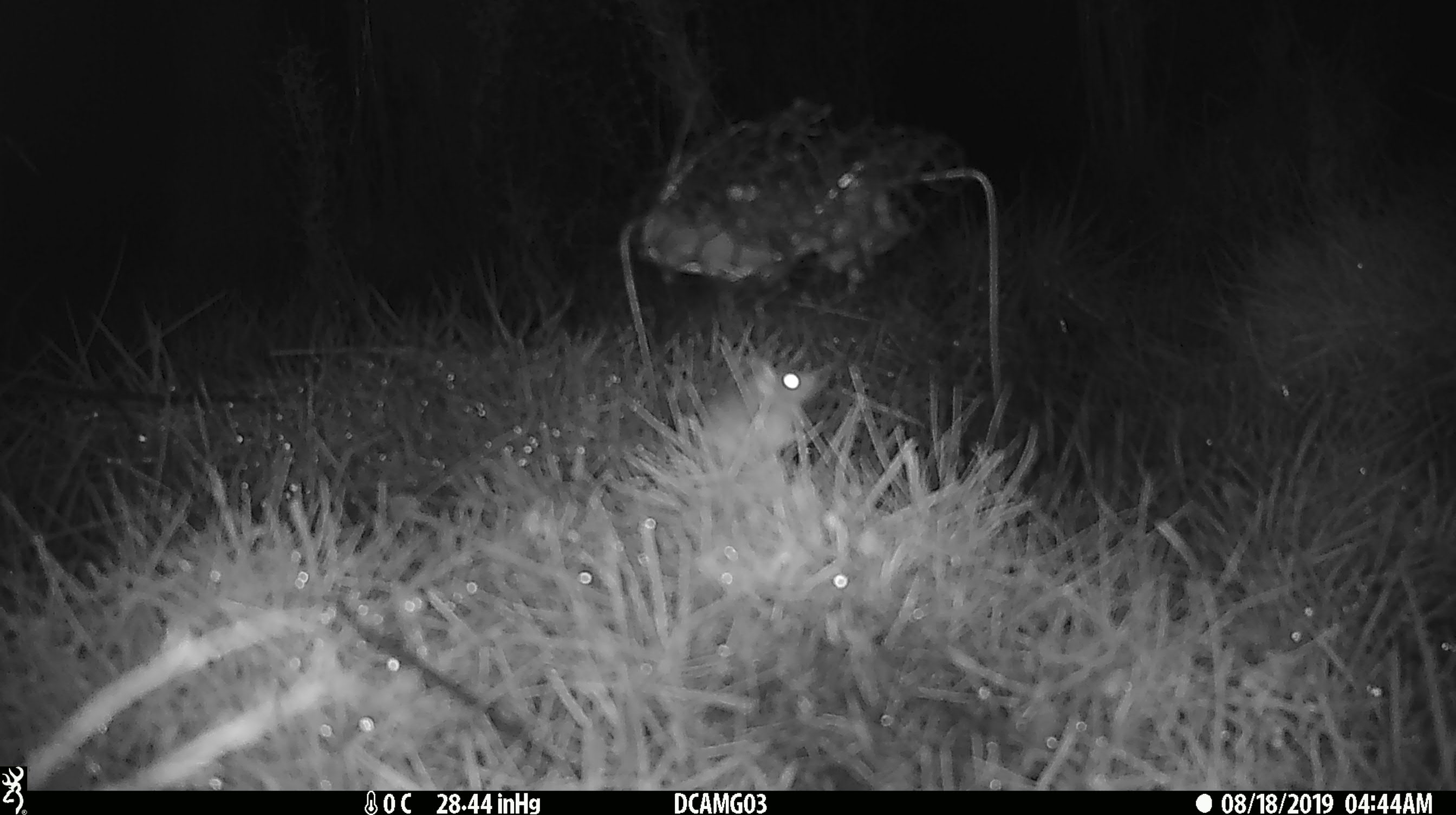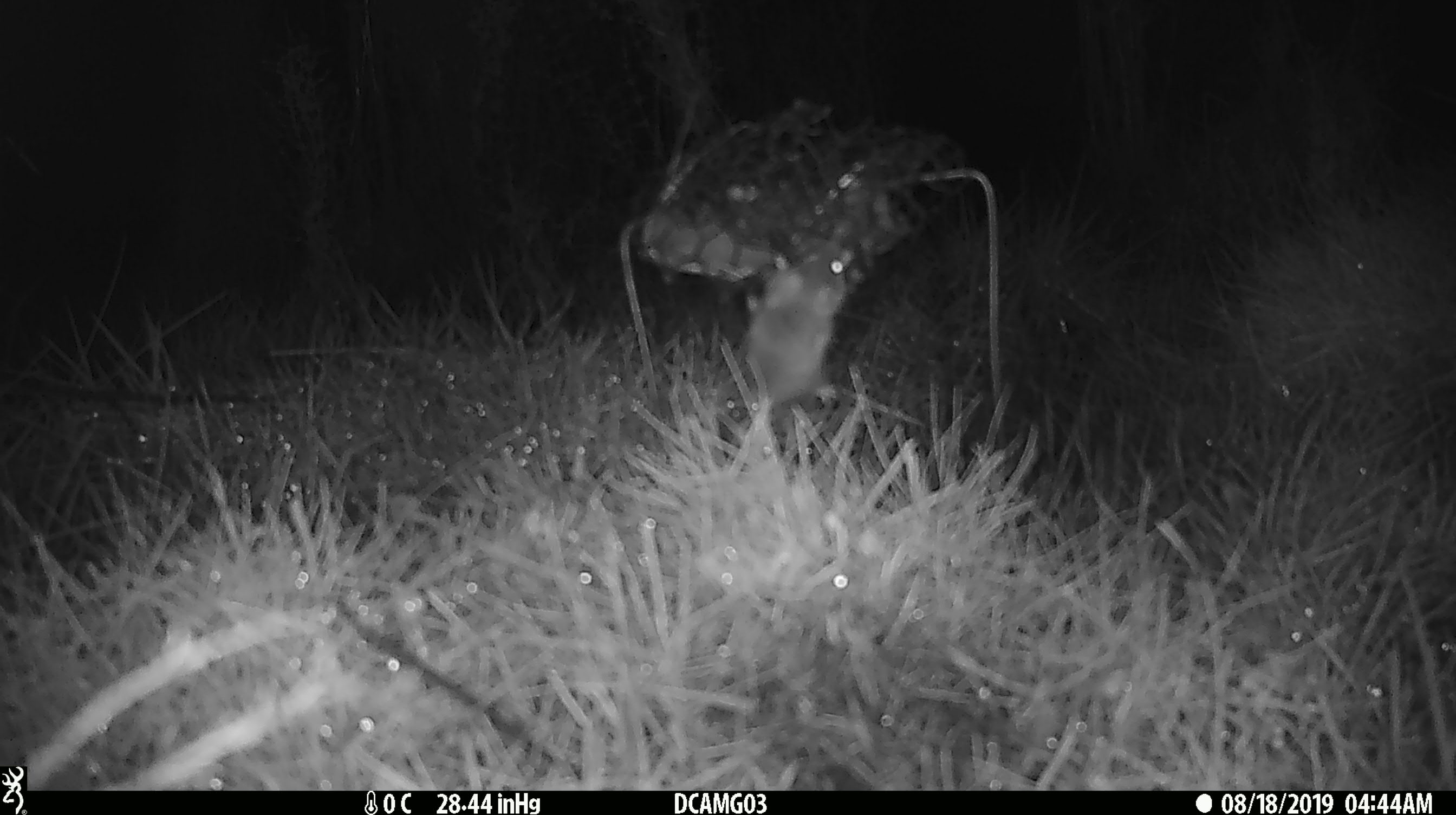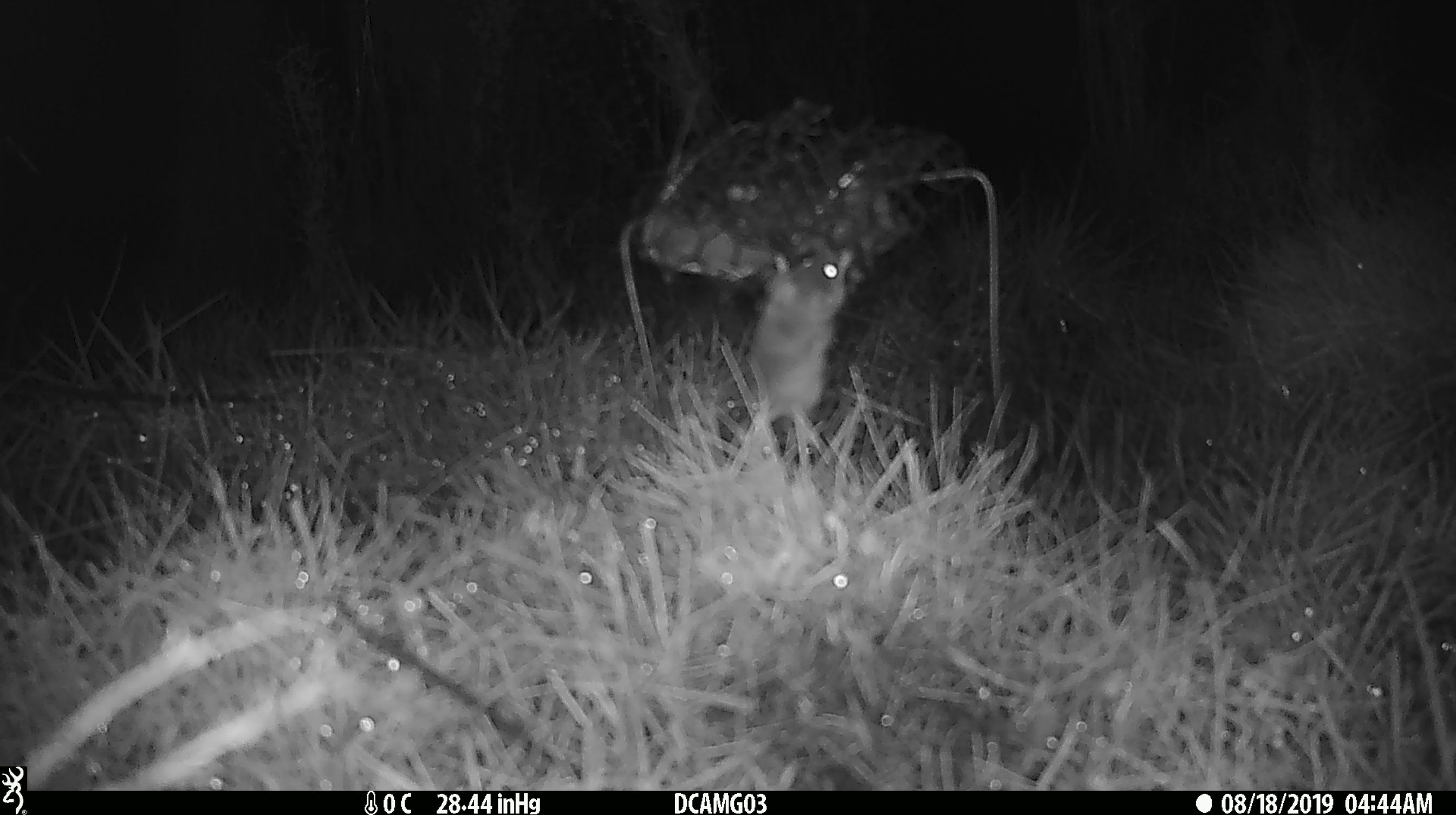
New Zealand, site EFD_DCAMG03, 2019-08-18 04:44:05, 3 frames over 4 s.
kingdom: Animalia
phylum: Chordata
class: Mammalia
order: Rodentia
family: Muridae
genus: Mus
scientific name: Mus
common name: mouse